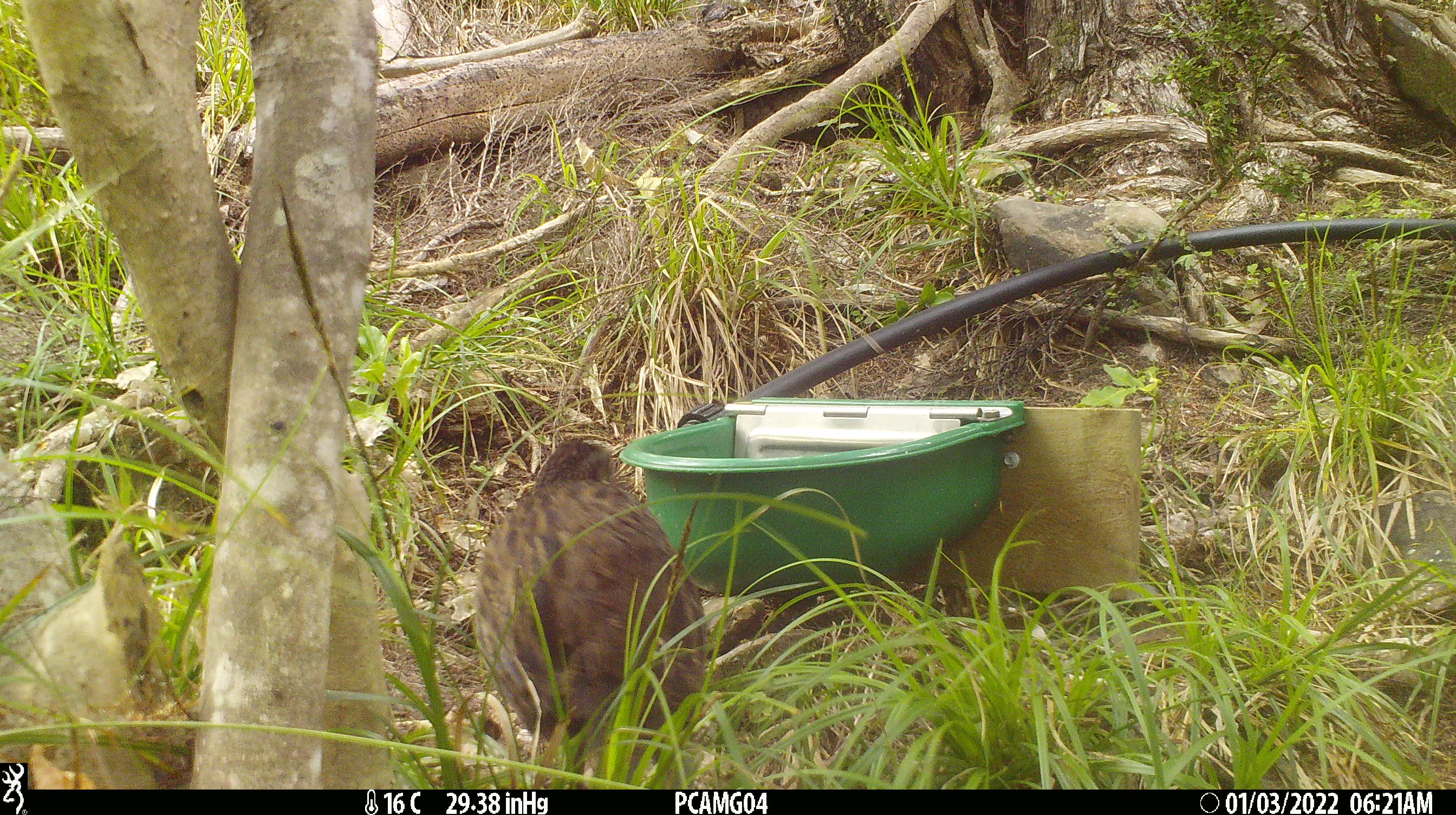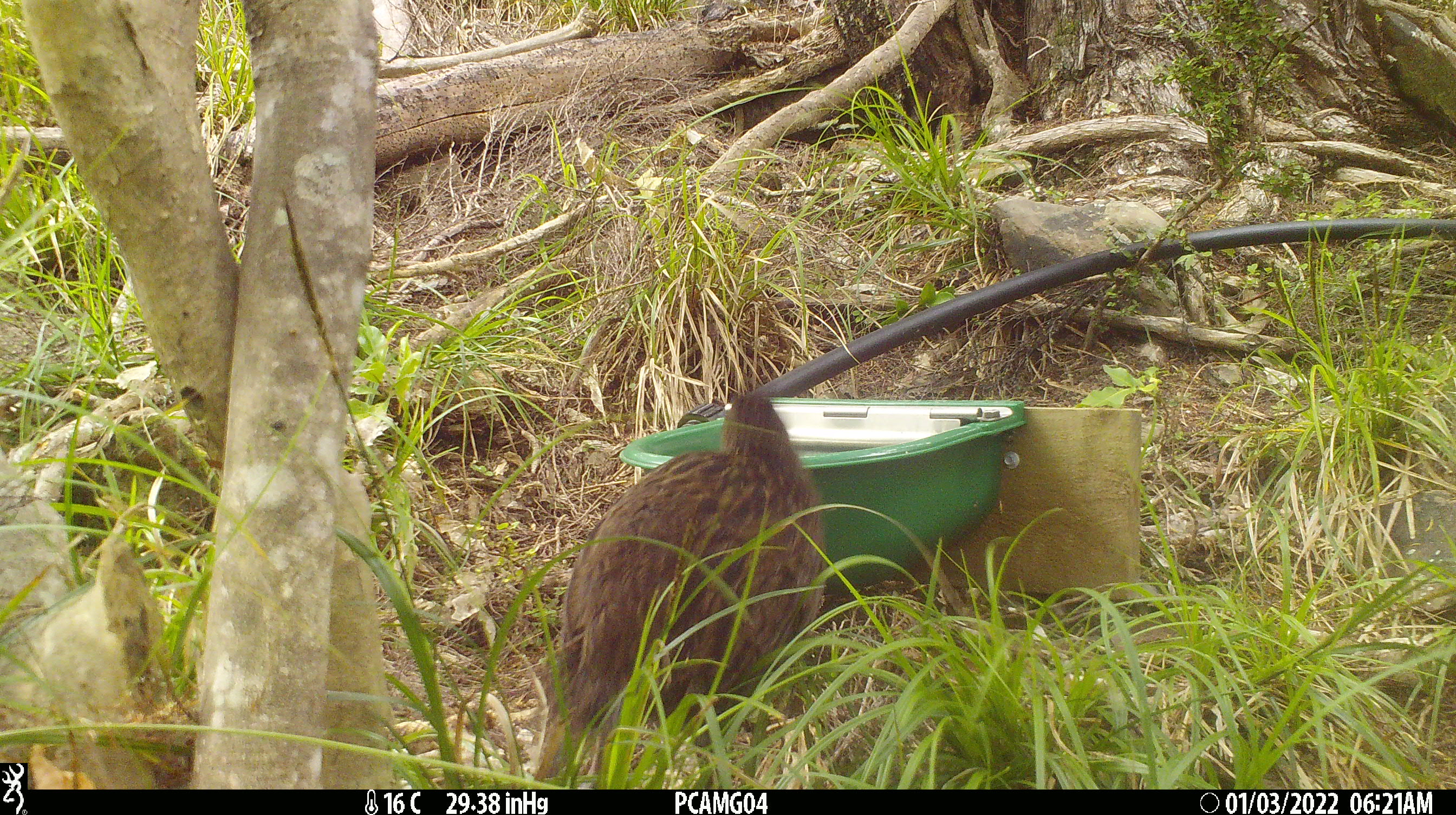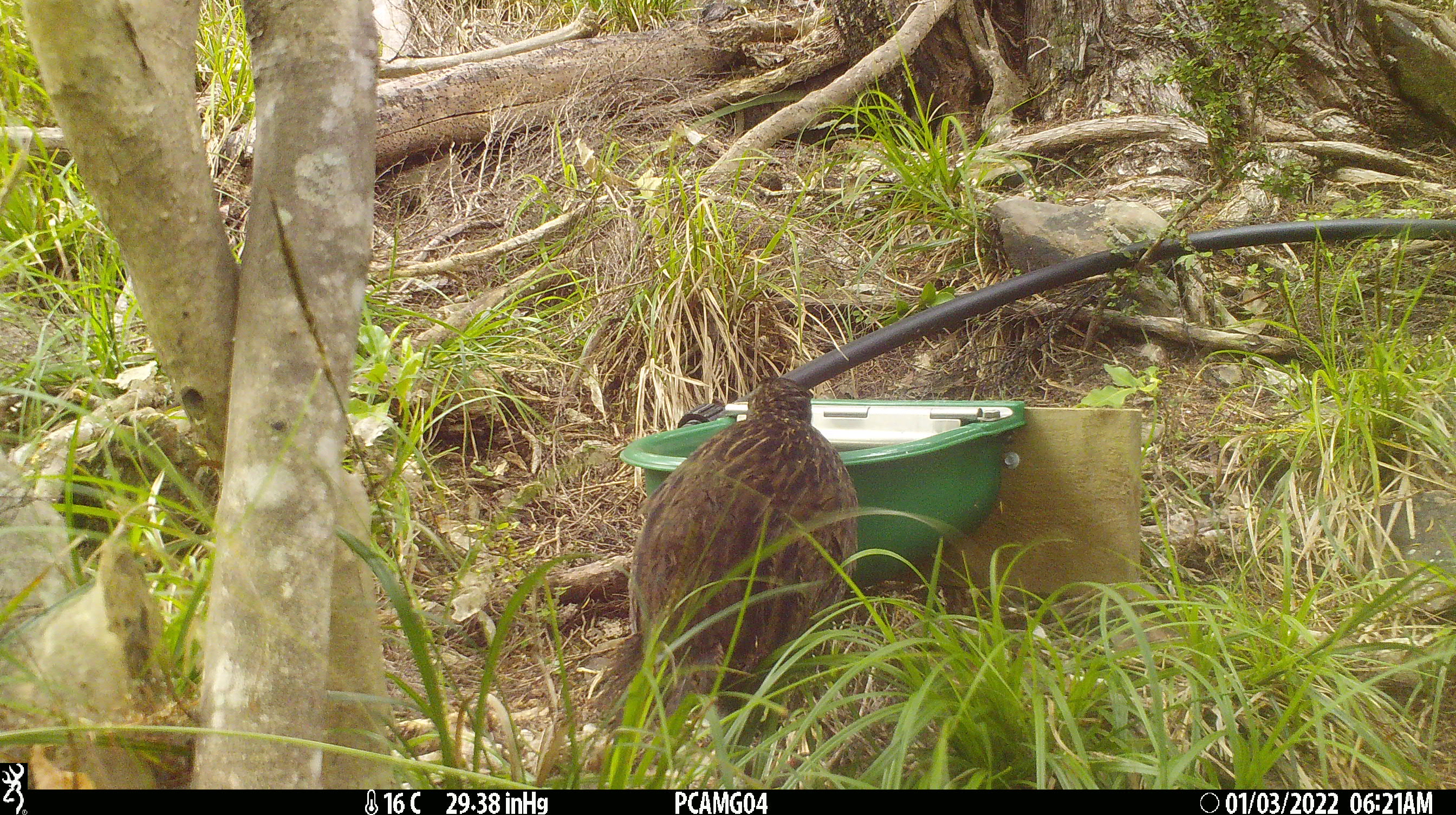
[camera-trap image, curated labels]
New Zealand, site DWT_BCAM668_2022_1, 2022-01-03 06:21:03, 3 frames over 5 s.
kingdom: Animalia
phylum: Chordata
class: Aves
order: Gruiformes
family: Rallidae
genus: Gallirallus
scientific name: Gallirallus australis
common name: weka